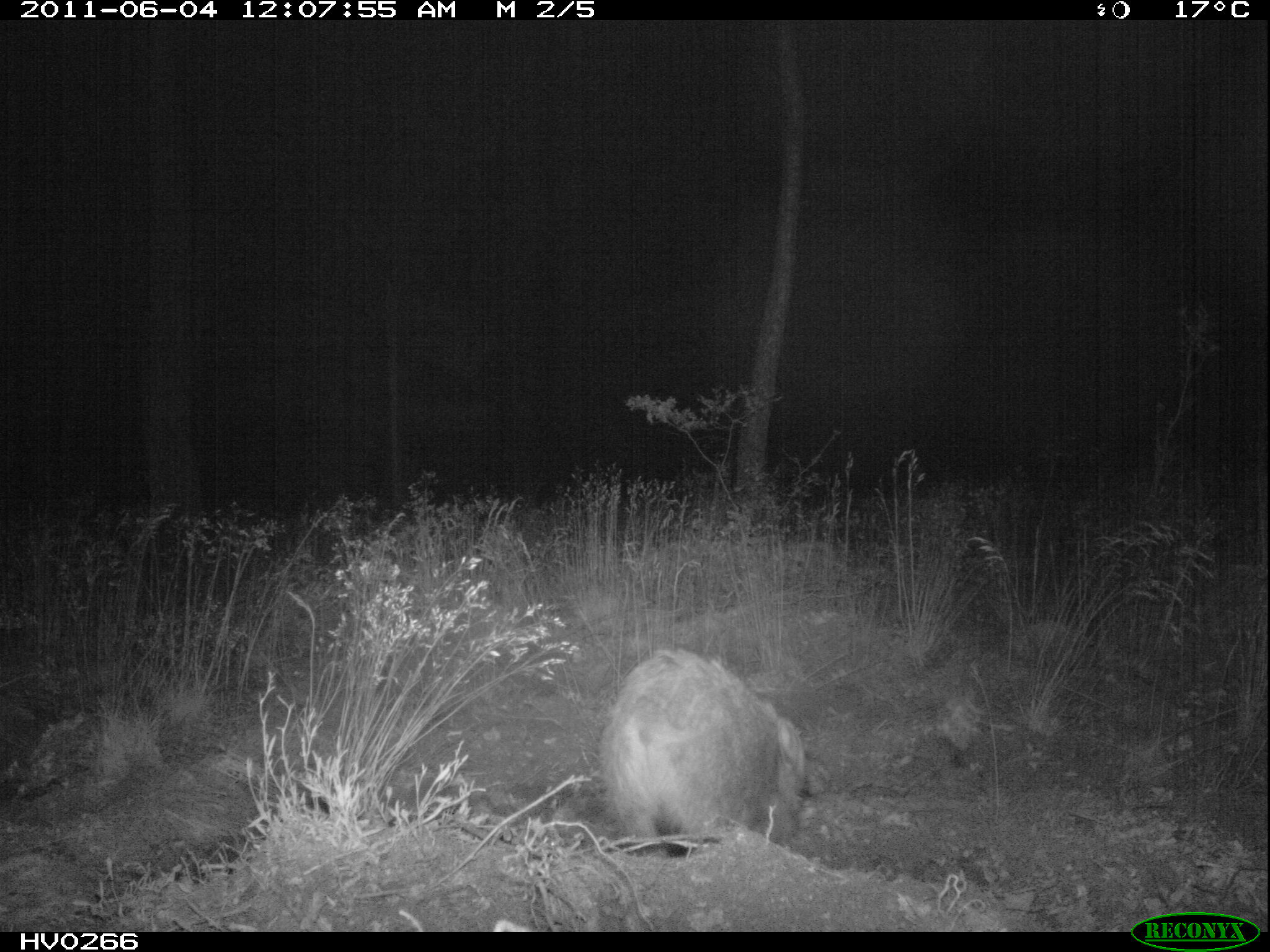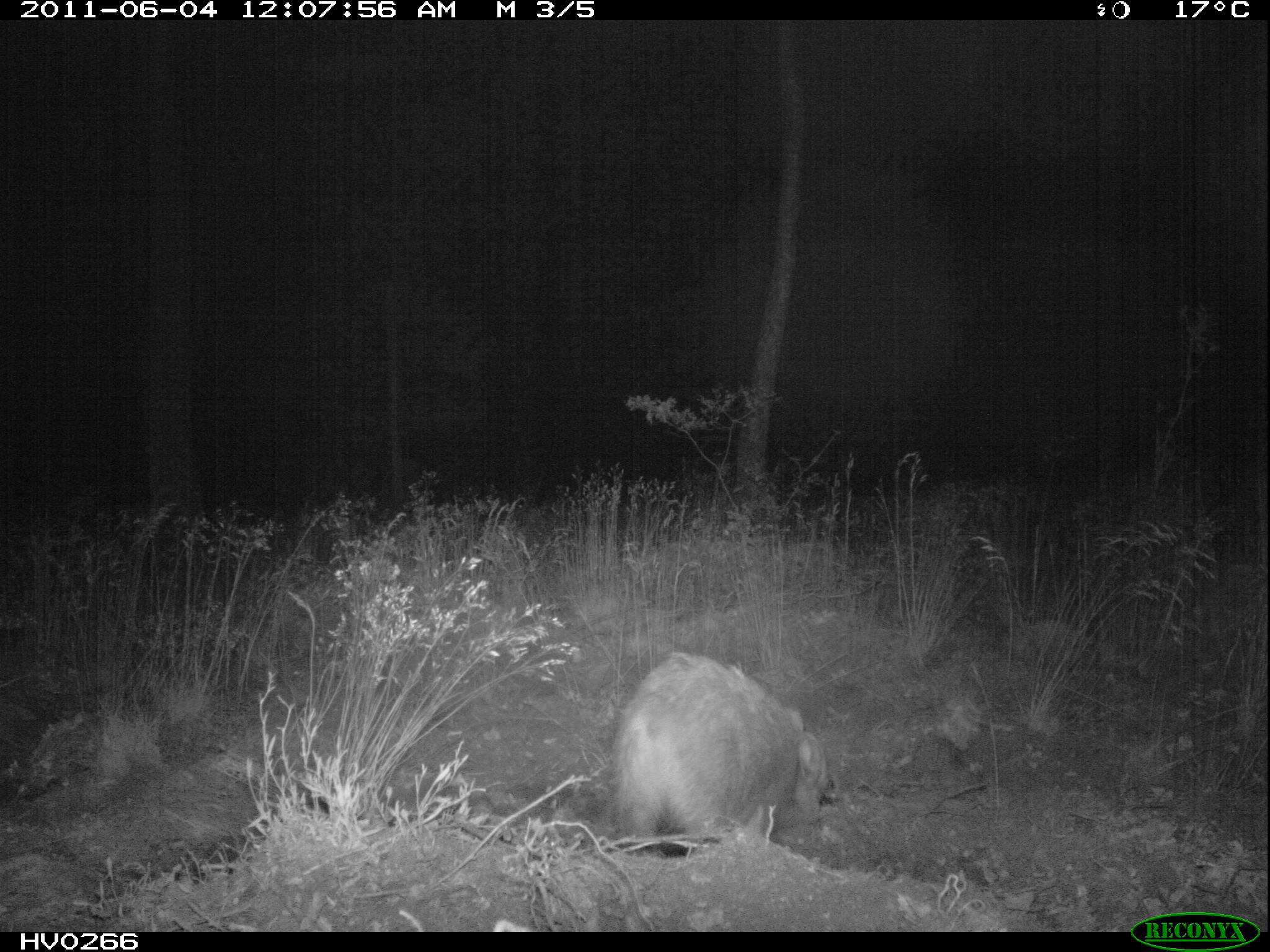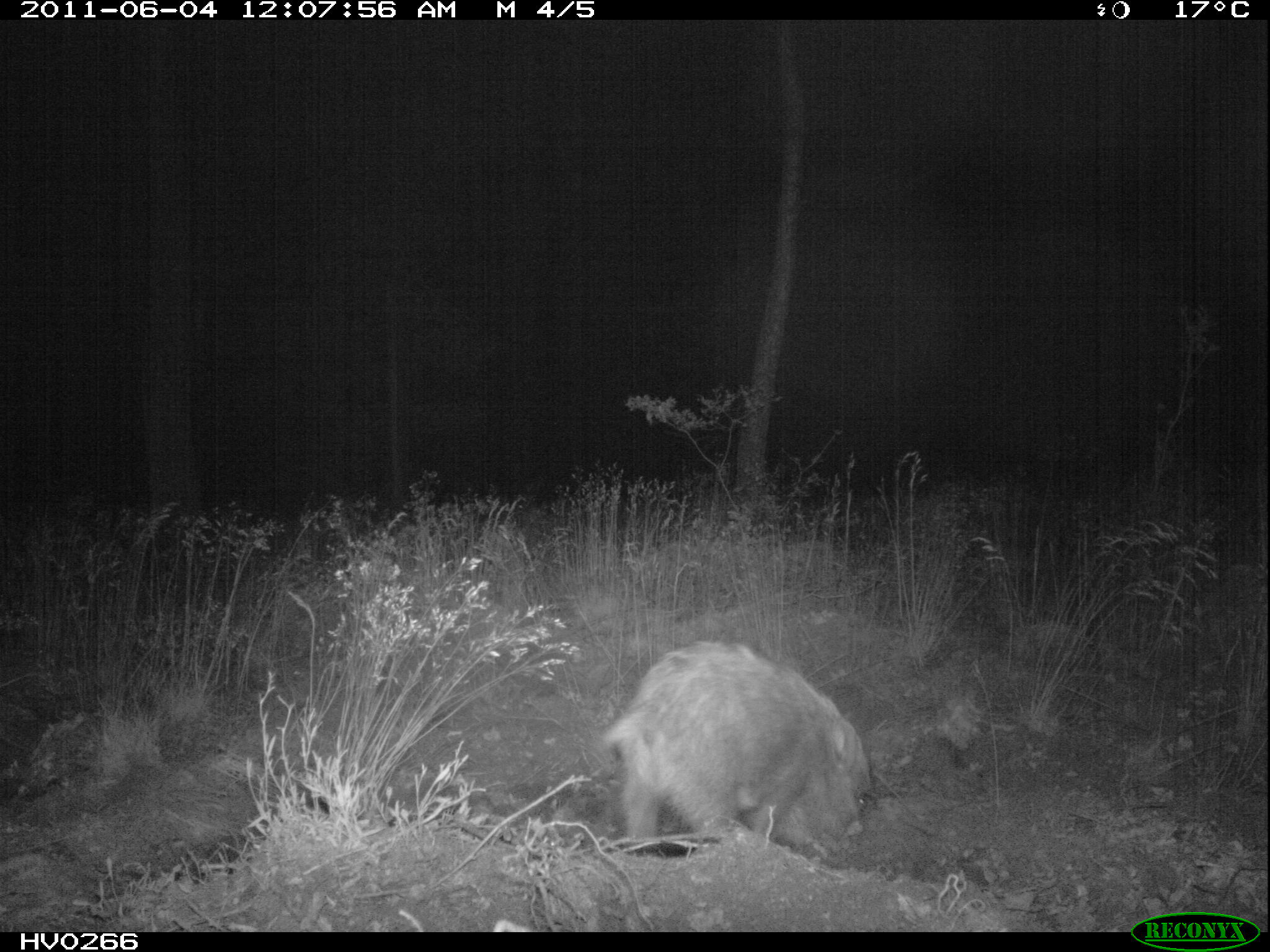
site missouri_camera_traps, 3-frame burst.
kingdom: Animalia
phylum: Chordata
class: Mammalia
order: Artiodactyla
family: Suidae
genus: Sus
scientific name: Sus scrofa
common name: wild boar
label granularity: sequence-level